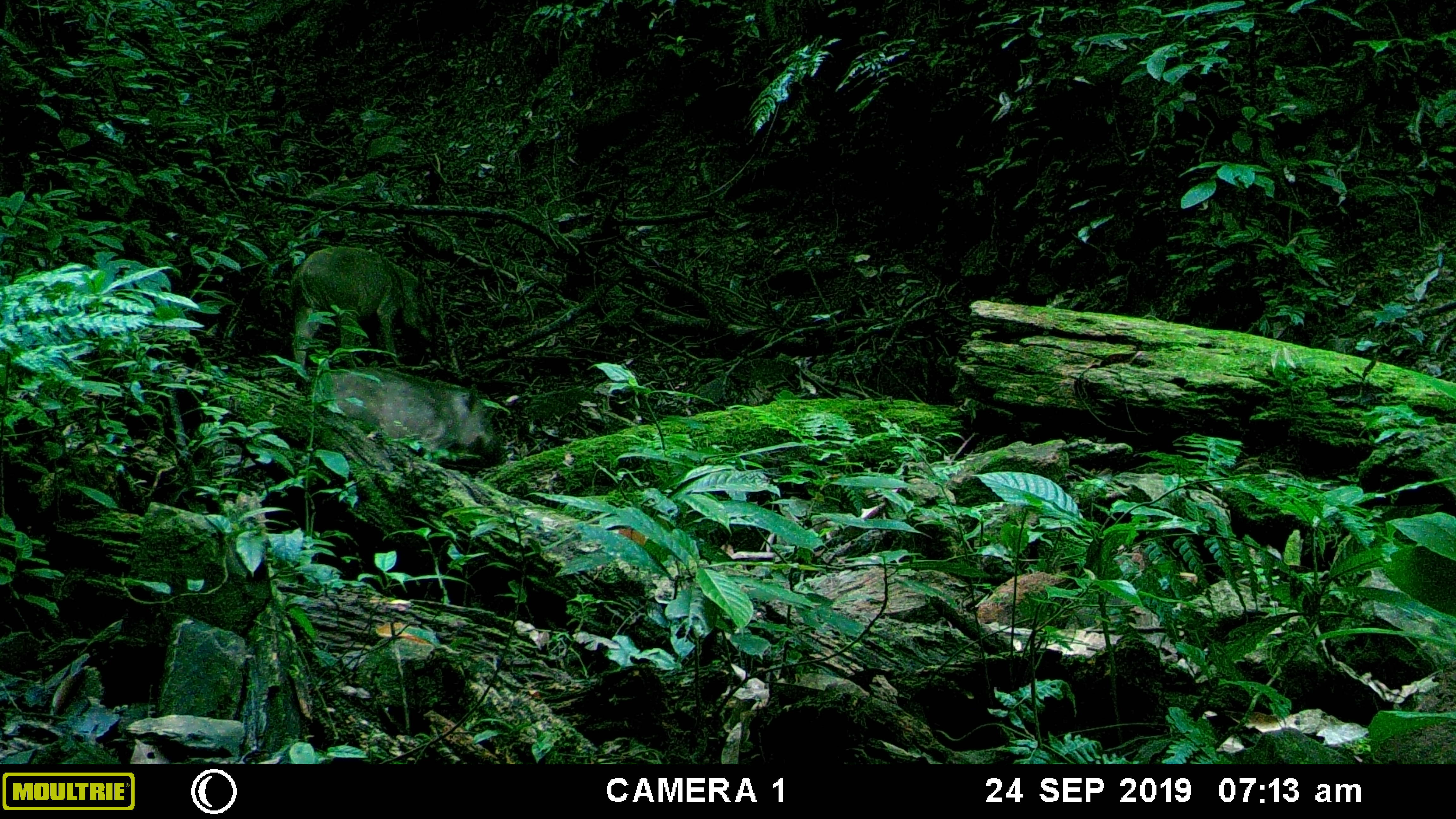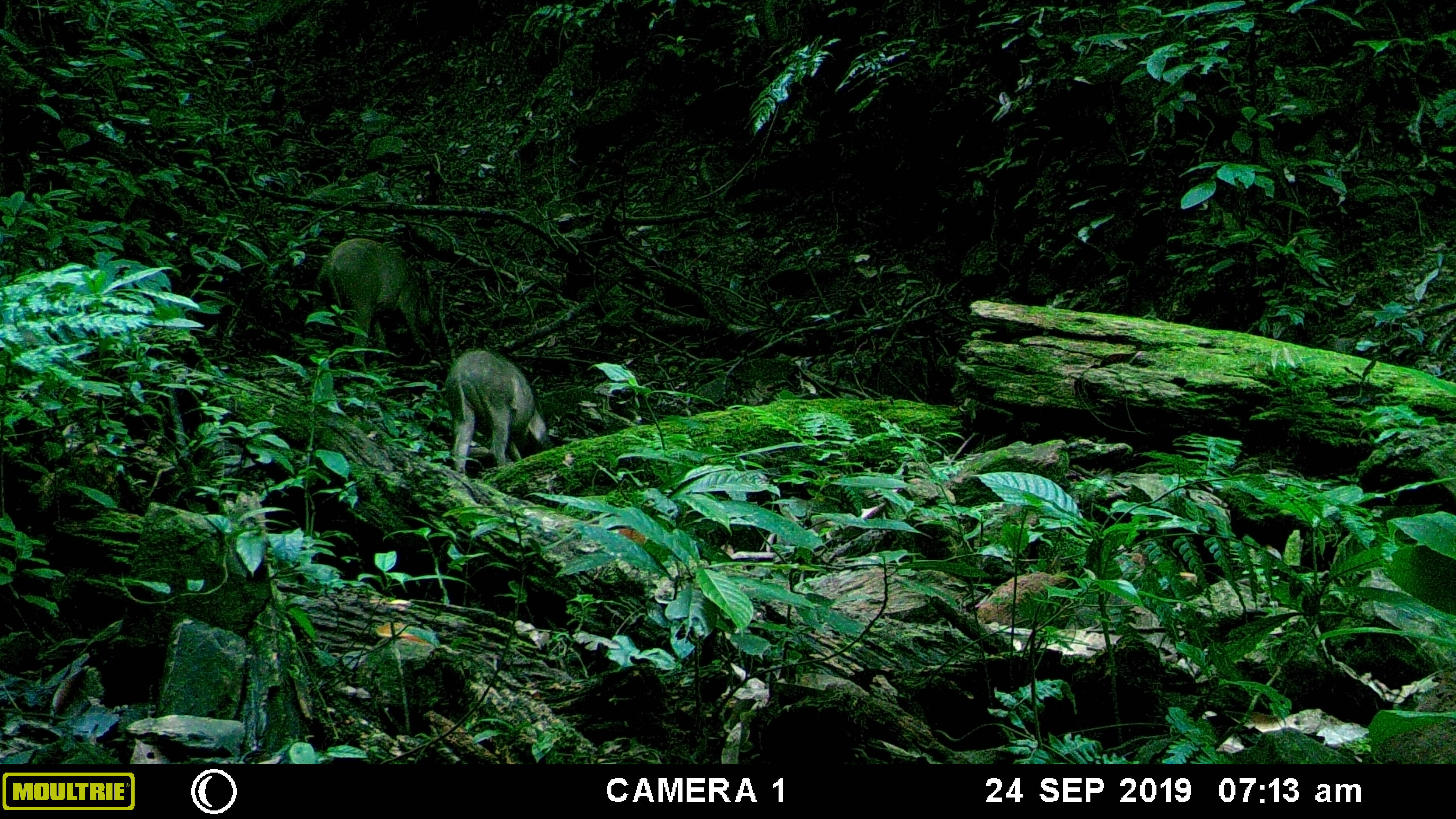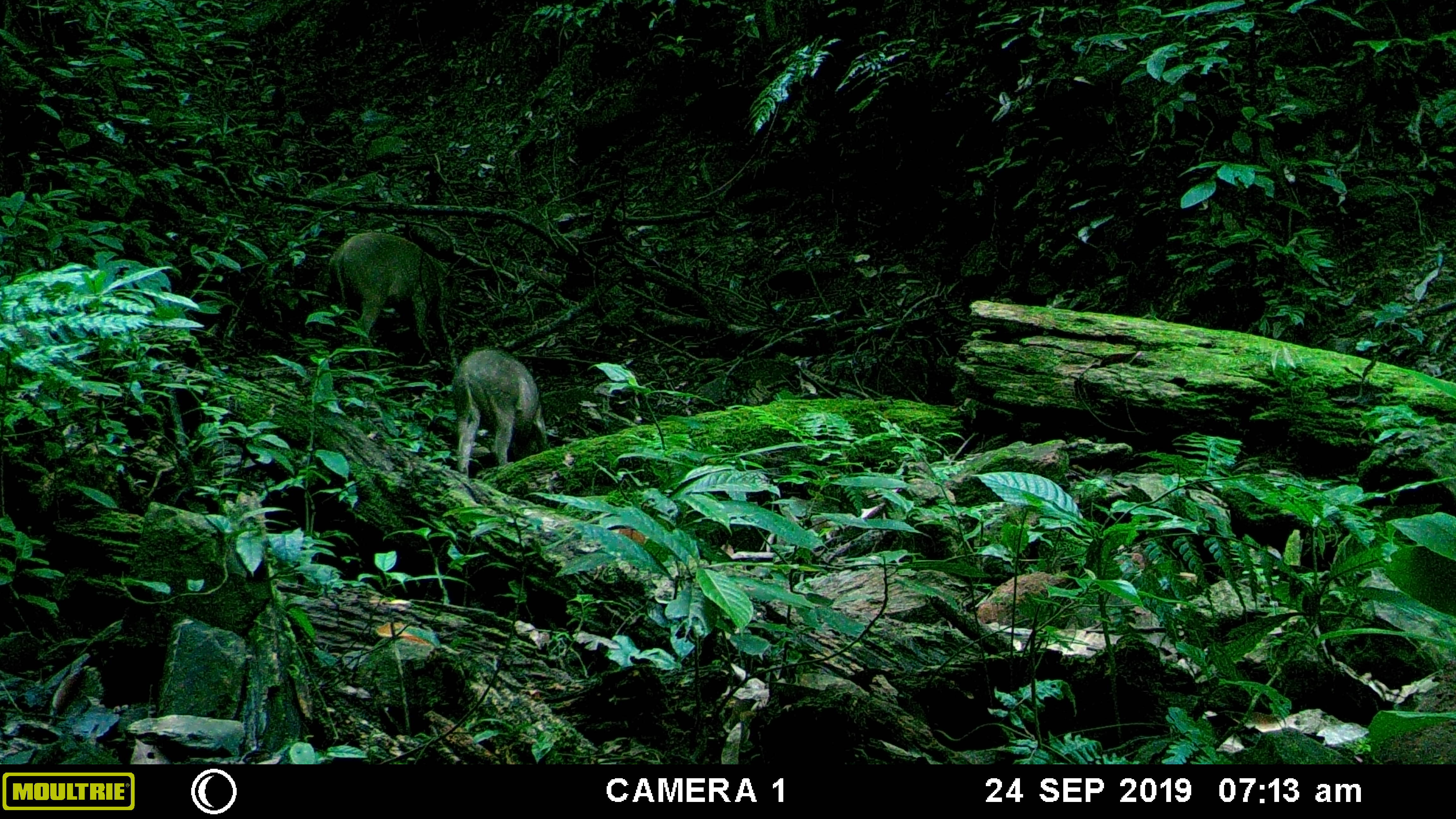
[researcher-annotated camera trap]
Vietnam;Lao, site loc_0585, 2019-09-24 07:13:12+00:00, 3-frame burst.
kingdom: Animalia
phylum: Chordata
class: Mammalia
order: Artiodactyla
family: Suidae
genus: Sus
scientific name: Sus scrofa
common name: eurasian wild pig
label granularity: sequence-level